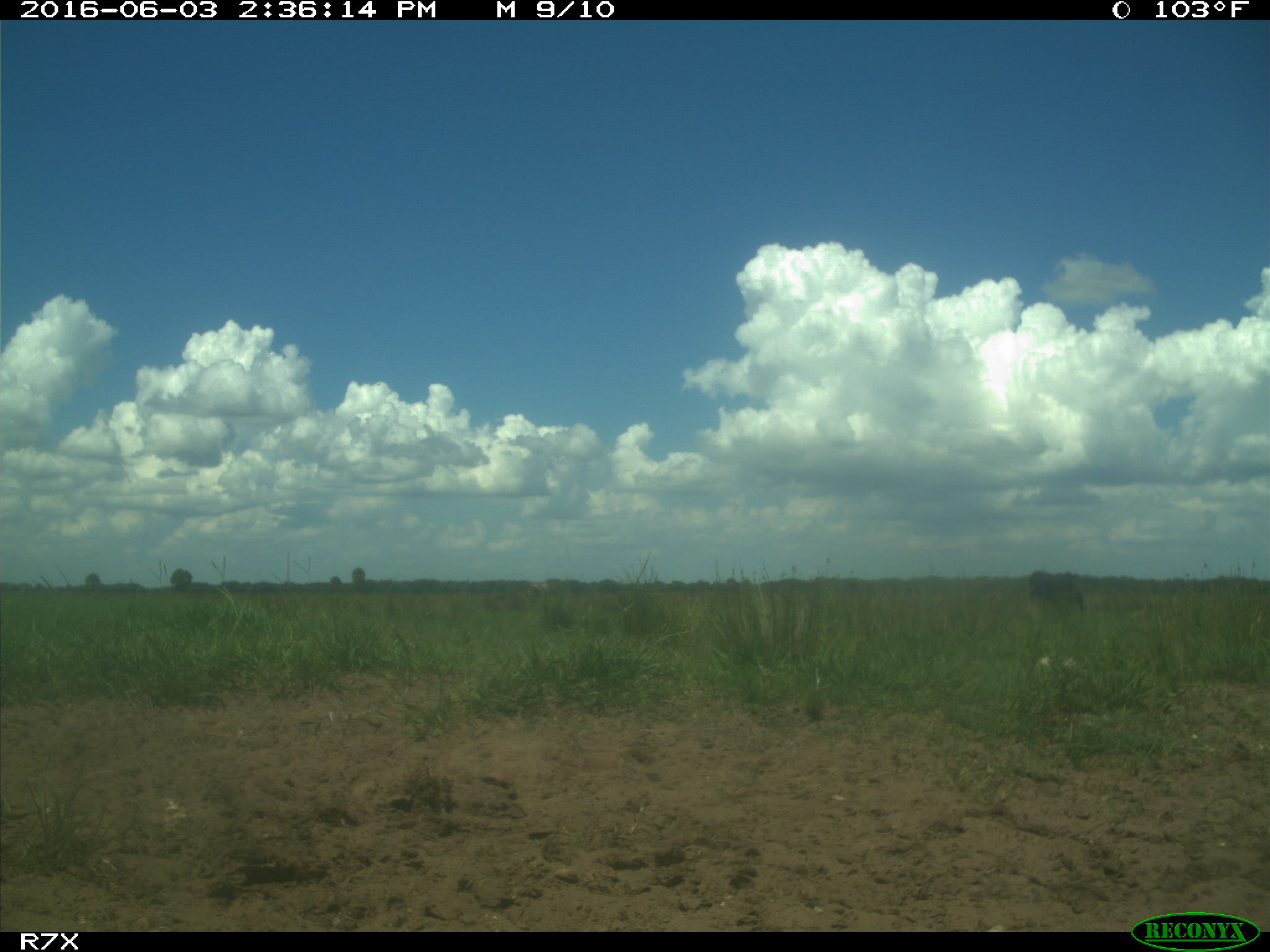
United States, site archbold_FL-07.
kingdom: Animalia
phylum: Chordata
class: Mammalia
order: Artiodactyla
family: Bovidae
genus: Bos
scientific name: Bos taurus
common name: domestic cow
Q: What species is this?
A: Bos taurus (domestic cow).